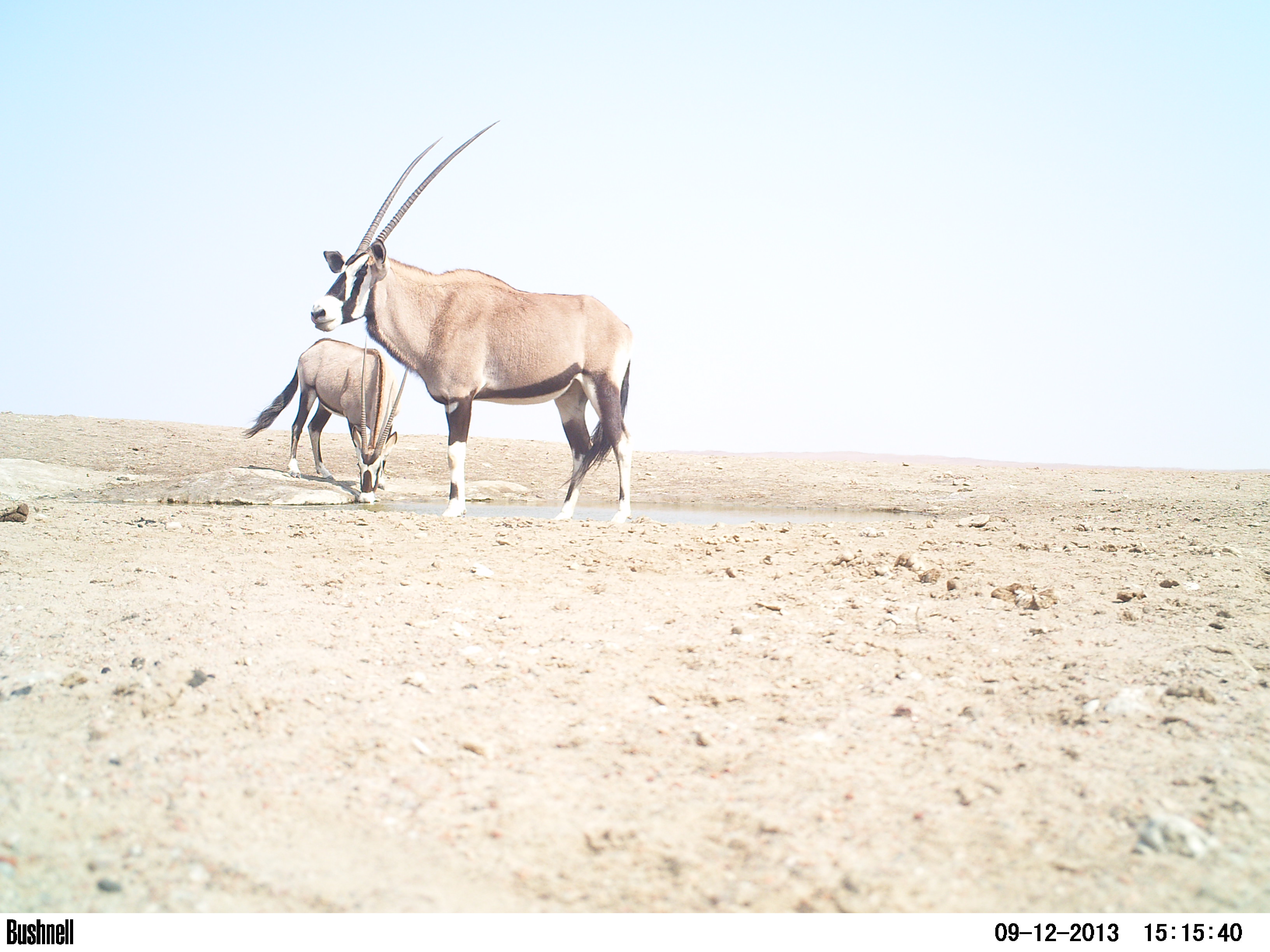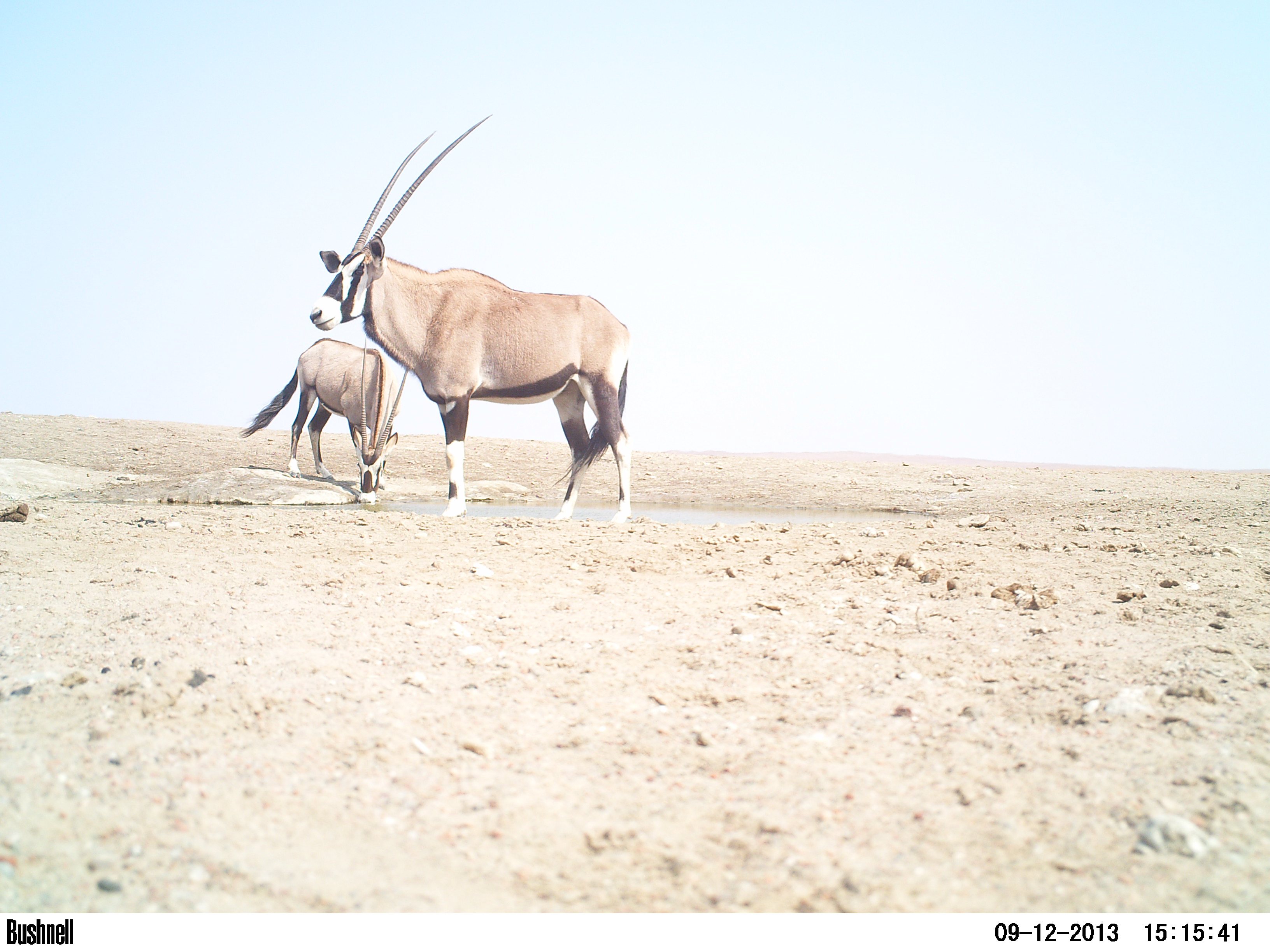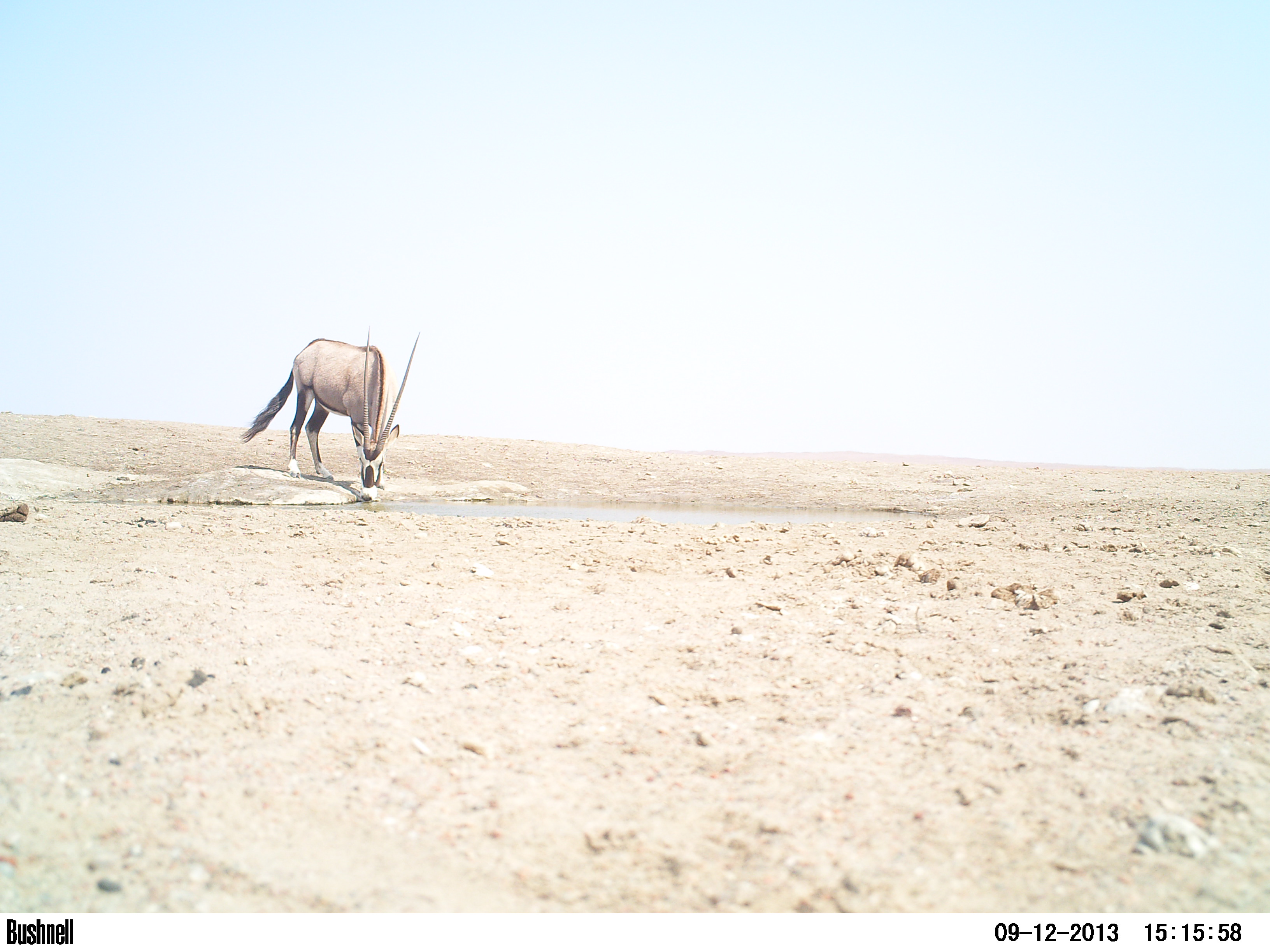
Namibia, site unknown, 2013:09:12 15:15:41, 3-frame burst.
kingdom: Animalia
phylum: Chordata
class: Mammalia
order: Artiodactyla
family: Bovidae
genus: Oryx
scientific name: Oryx gazella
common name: gemsbok